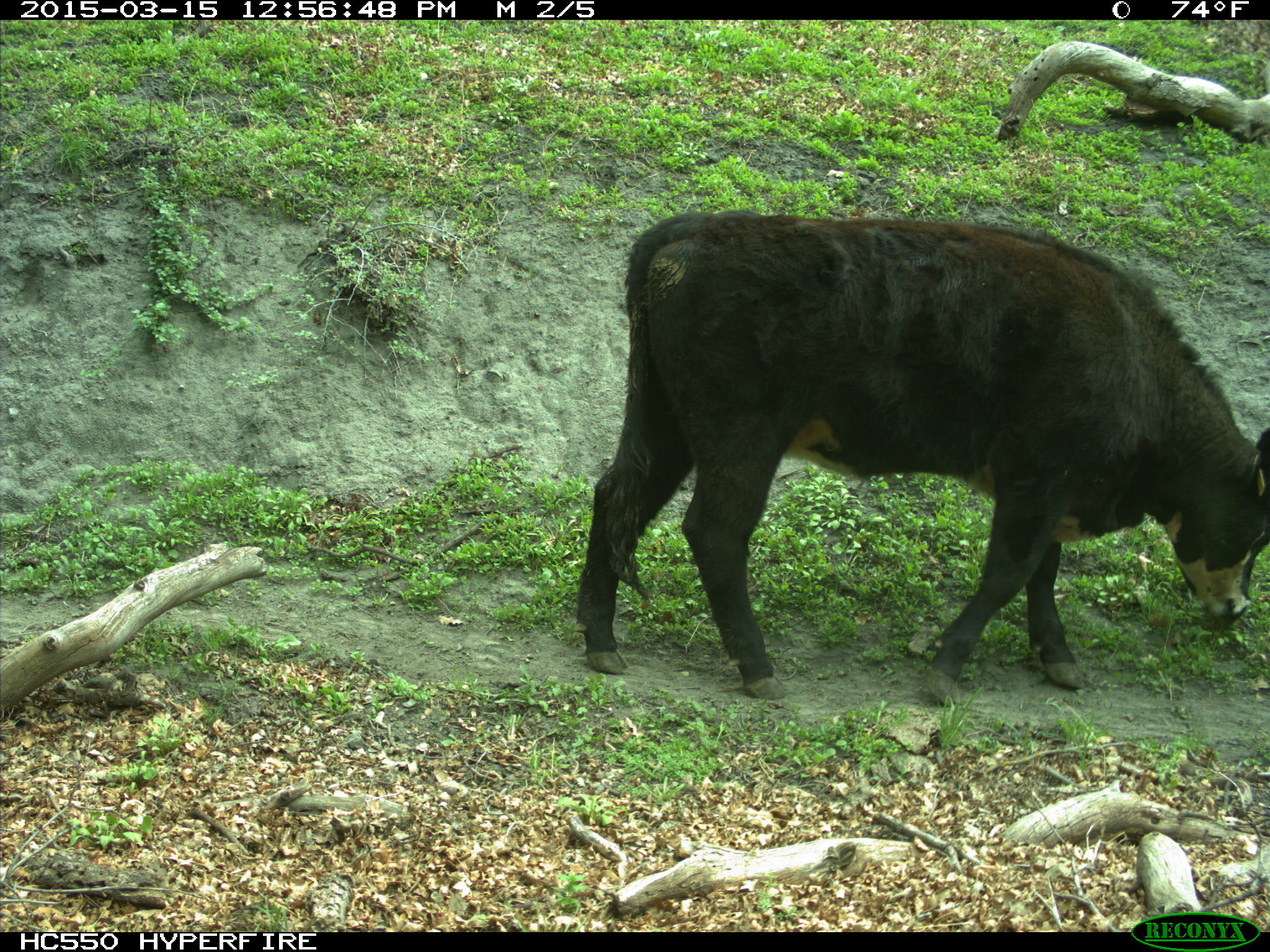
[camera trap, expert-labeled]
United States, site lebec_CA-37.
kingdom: Animalia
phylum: Chordata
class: Mammalia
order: Artiodactyla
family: Bovidae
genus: Bos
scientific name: Bos taurus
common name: domestic cow